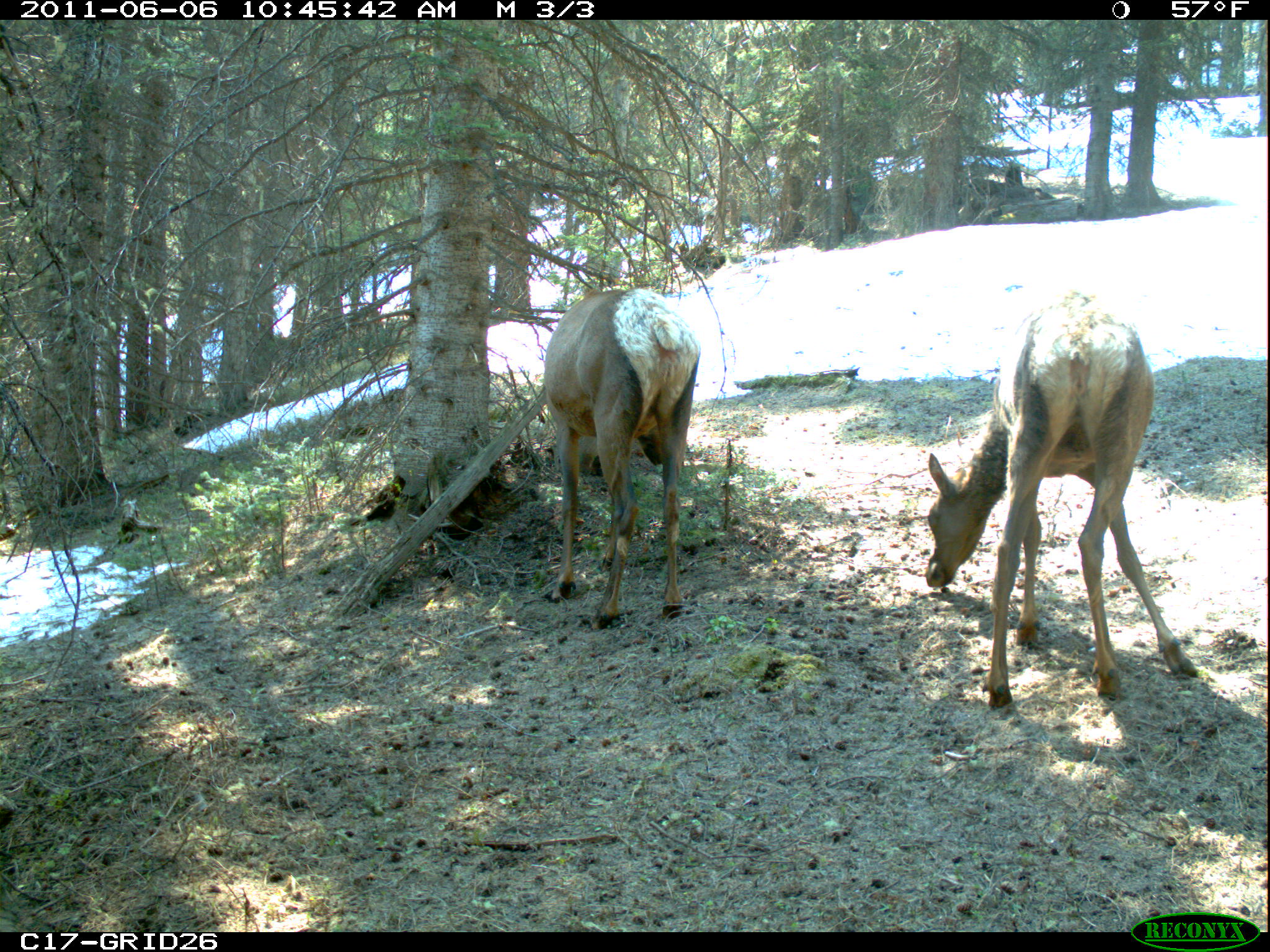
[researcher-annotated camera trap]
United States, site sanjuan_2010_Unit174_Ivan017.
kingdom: Animalia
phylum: Chordata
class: Mammalia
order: Artiodactyla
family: Cervidae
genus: Cervus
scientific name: Cervus elaphus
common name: red deer